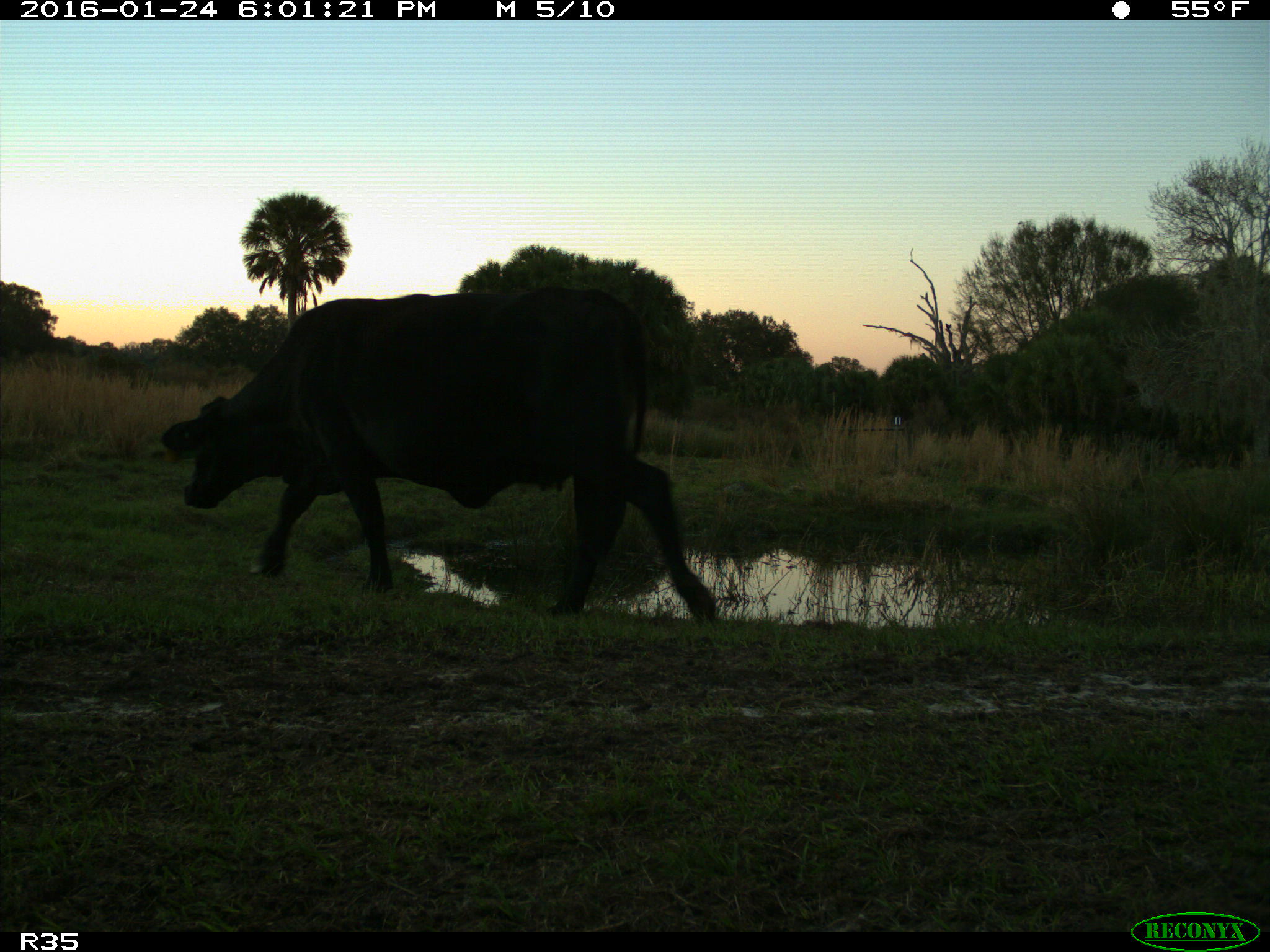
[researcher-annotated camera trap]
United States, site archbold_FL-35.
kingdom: Animalia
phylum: Chordata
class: Mammalia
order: Artiodactyla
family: Bovidae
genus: Bos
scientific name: Bos taurus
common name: domestic cow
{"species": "Bos taurus (domestic cow)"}